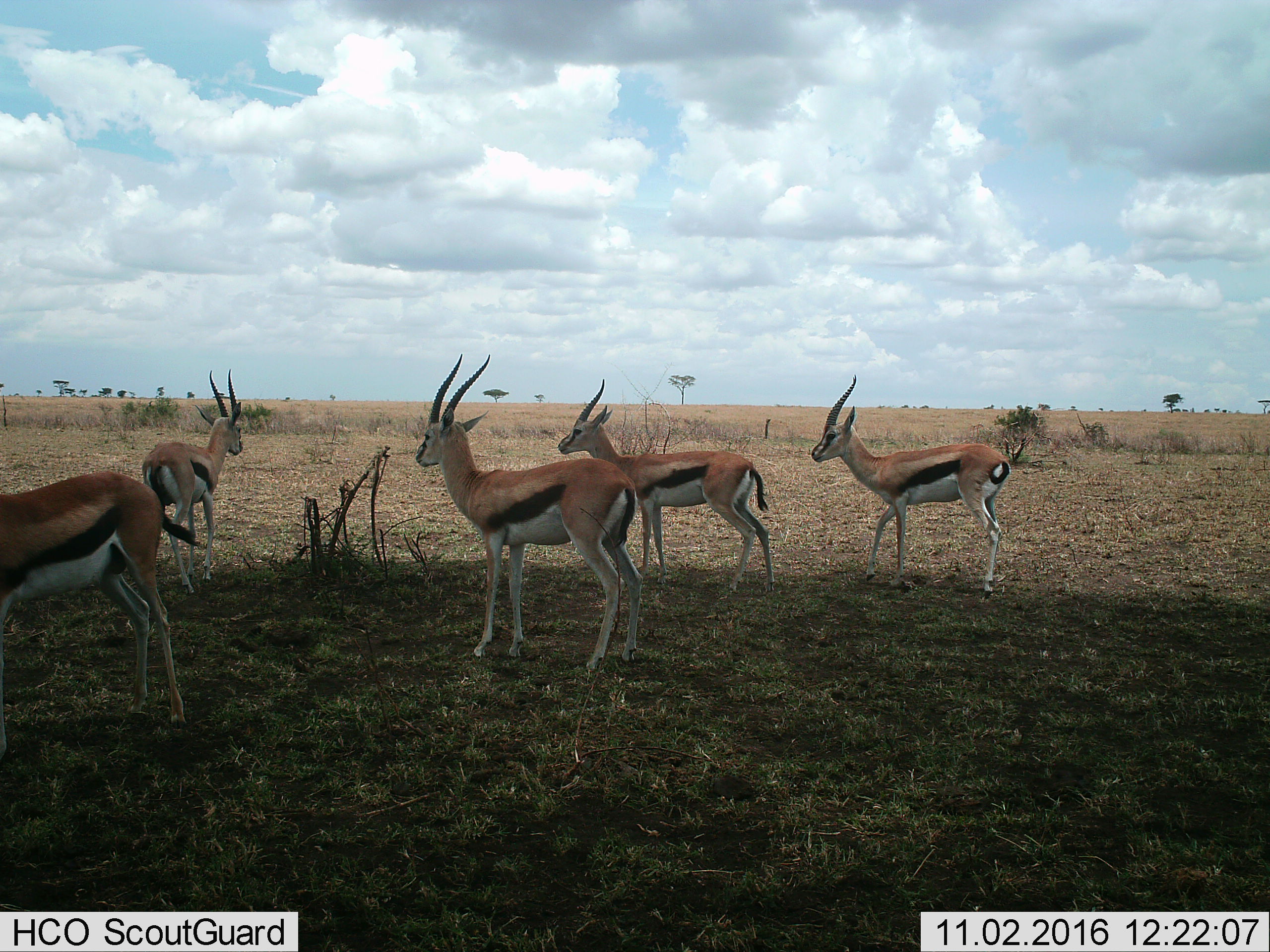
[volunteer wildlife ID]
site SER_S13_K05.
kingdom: Animalia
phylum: Chordata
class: Mammalia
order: Artiodactyla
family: Bovidae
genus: Eudorcas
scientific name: Eudorcas thomsonii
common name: thomson's gazelle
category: gazellethomsons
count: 5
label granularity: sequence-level